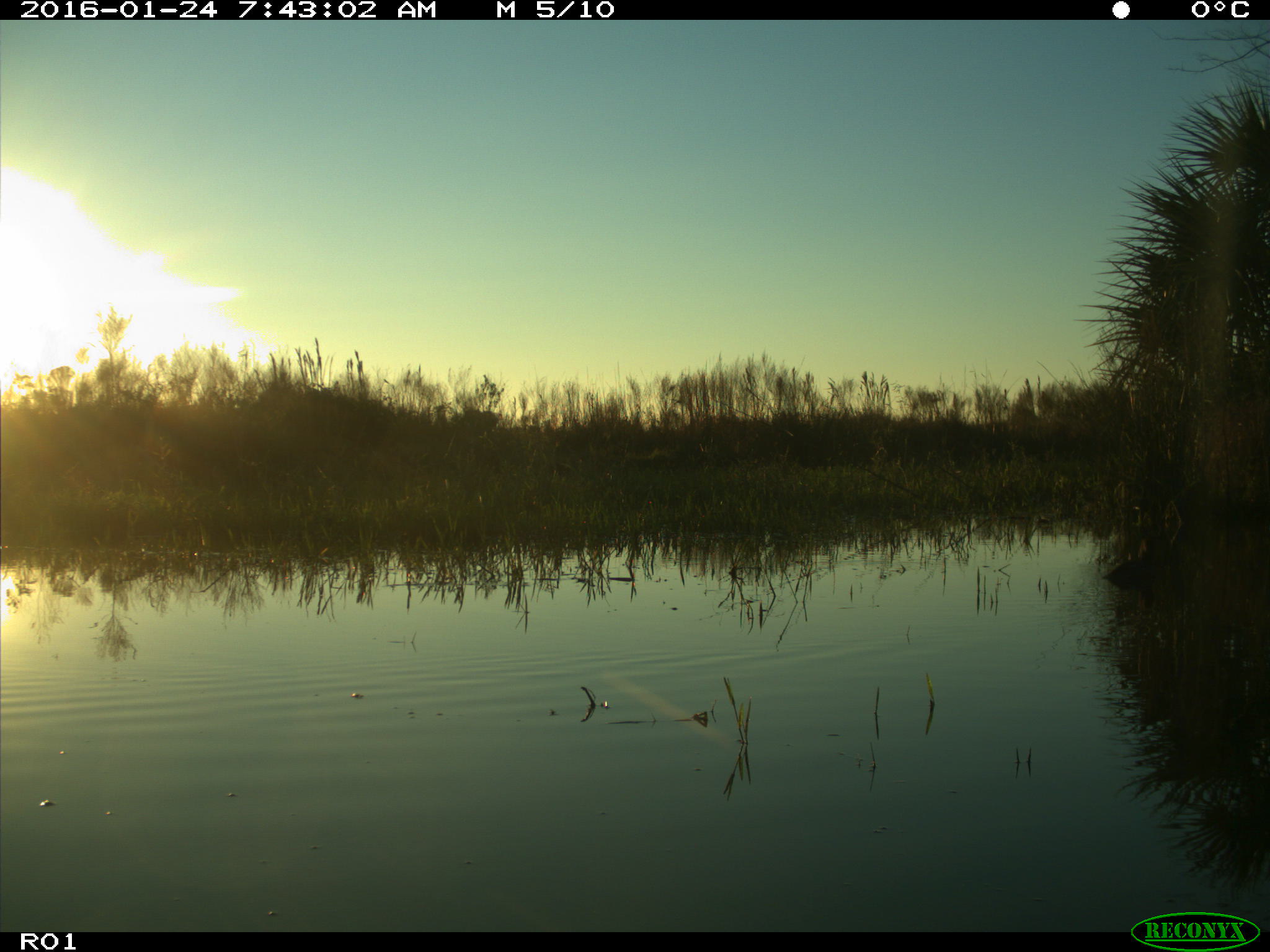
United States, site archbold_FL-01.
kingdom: Animalia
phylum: Chordata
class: Aves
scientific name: Aves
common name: birds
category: unidentified bird